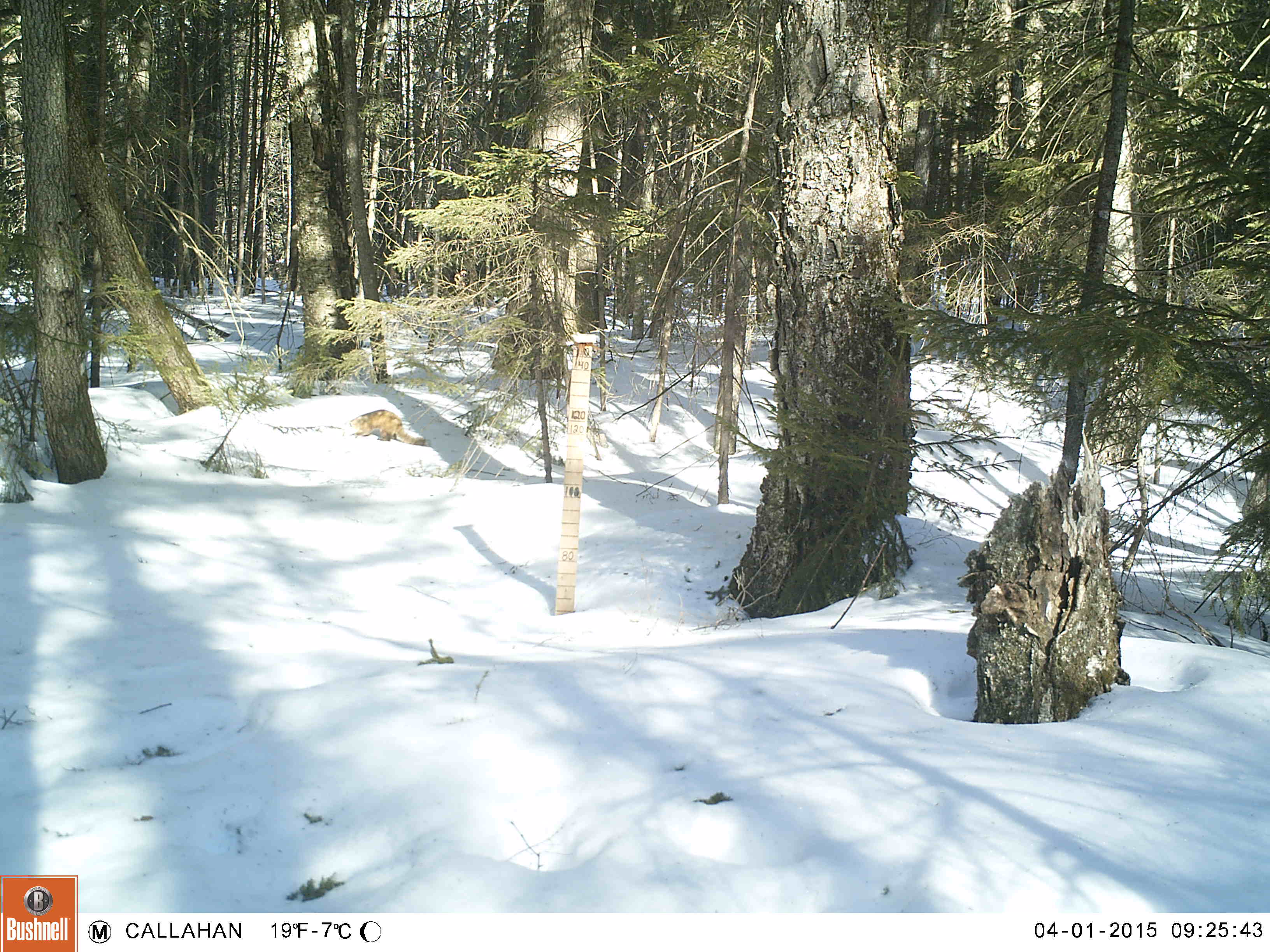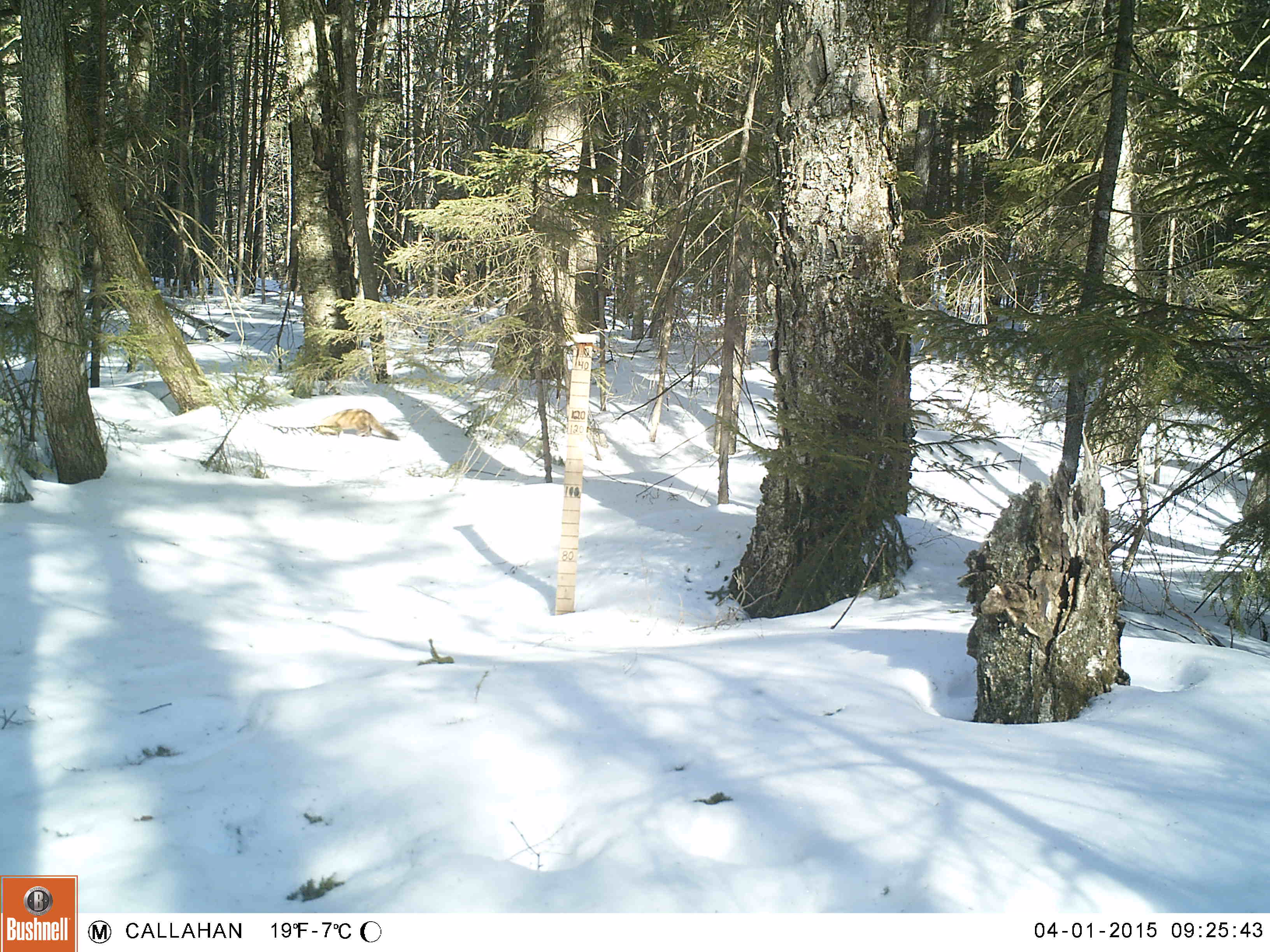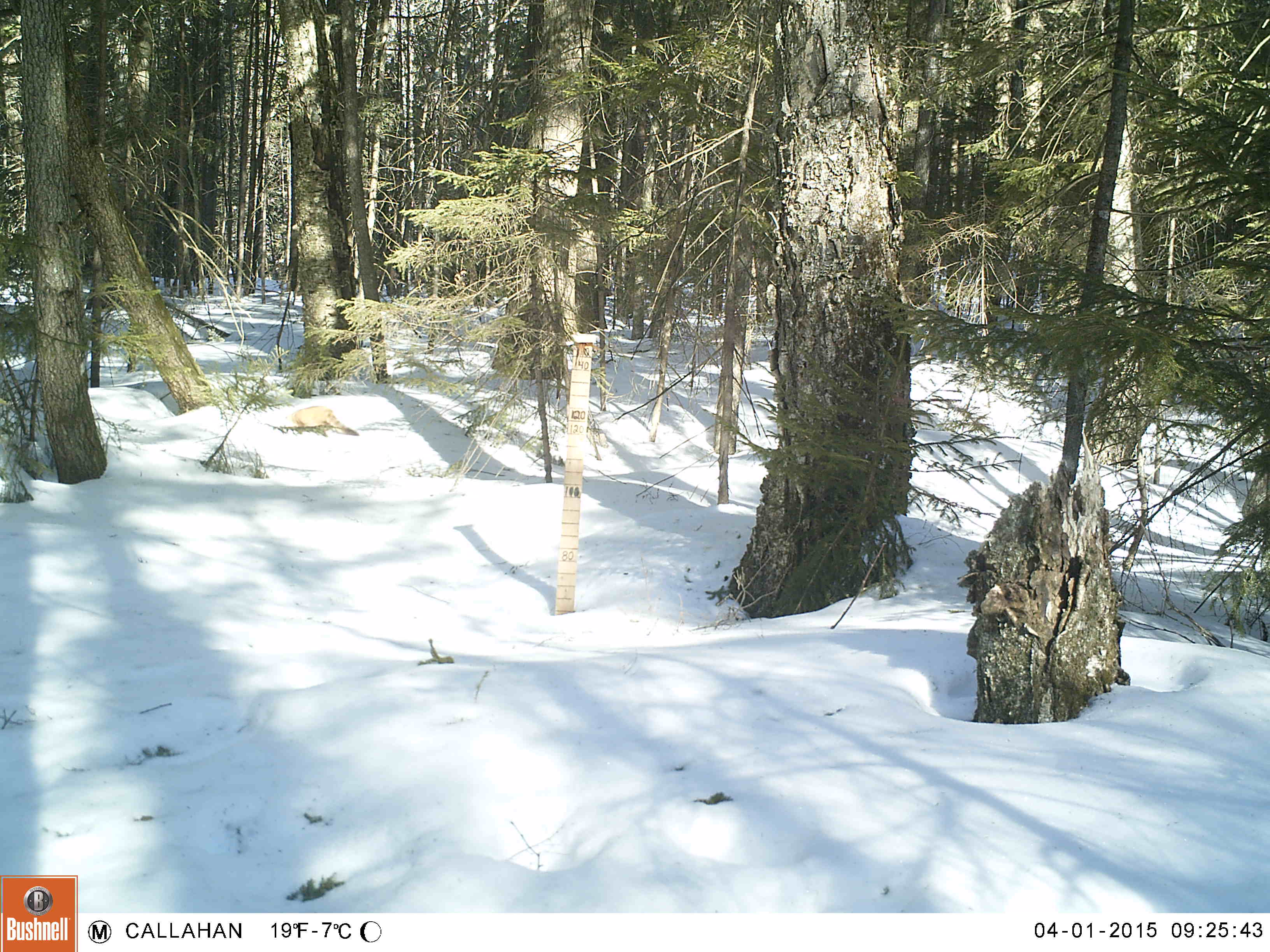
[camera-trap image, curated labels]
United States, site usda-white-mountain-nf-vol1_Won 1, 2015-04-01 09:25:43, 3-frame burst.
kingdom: Animalia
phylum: Chordata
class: Mammalia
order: Carnivora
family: Mustelidae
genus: Martes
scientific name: Martes americana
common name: american marten